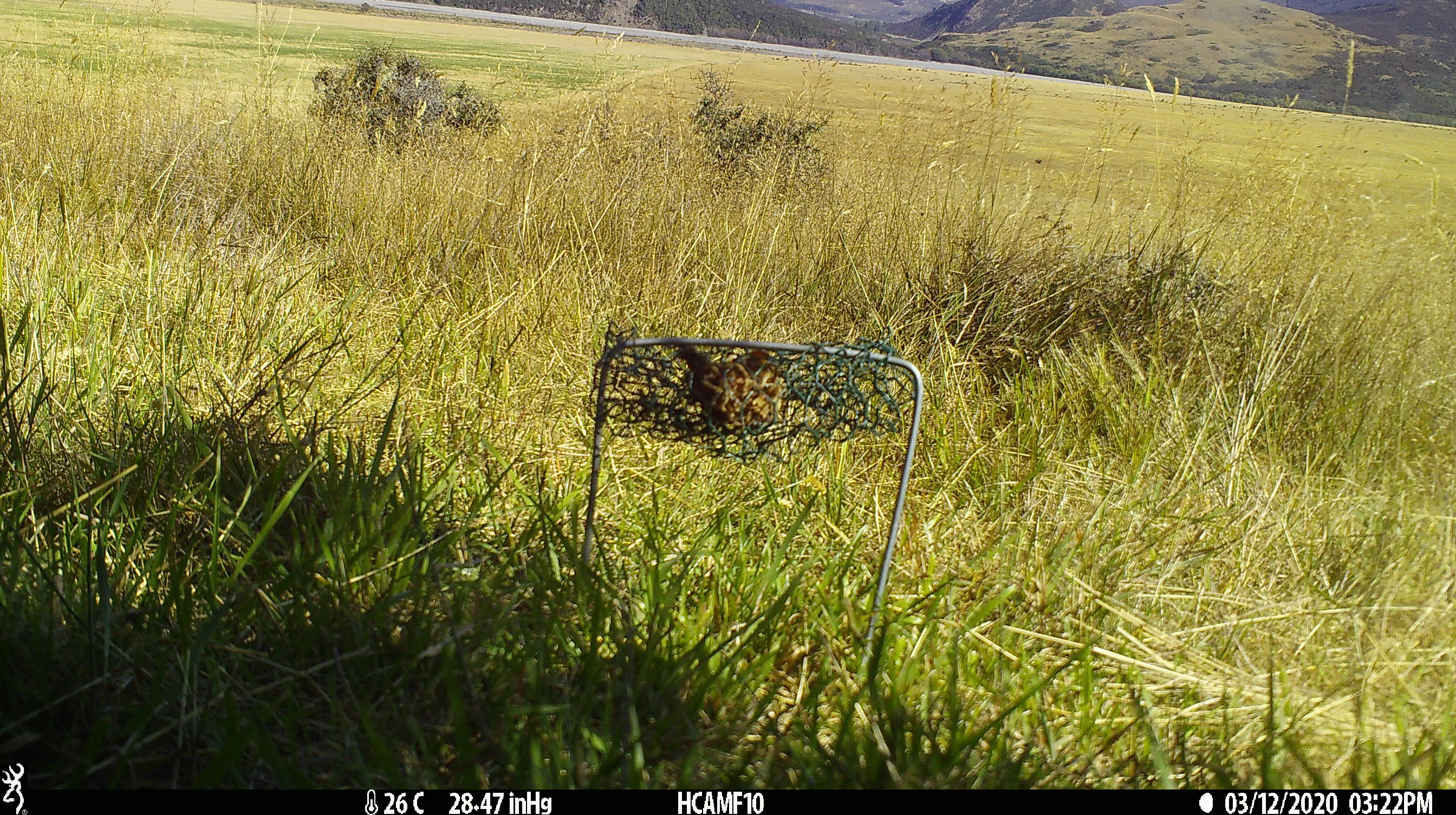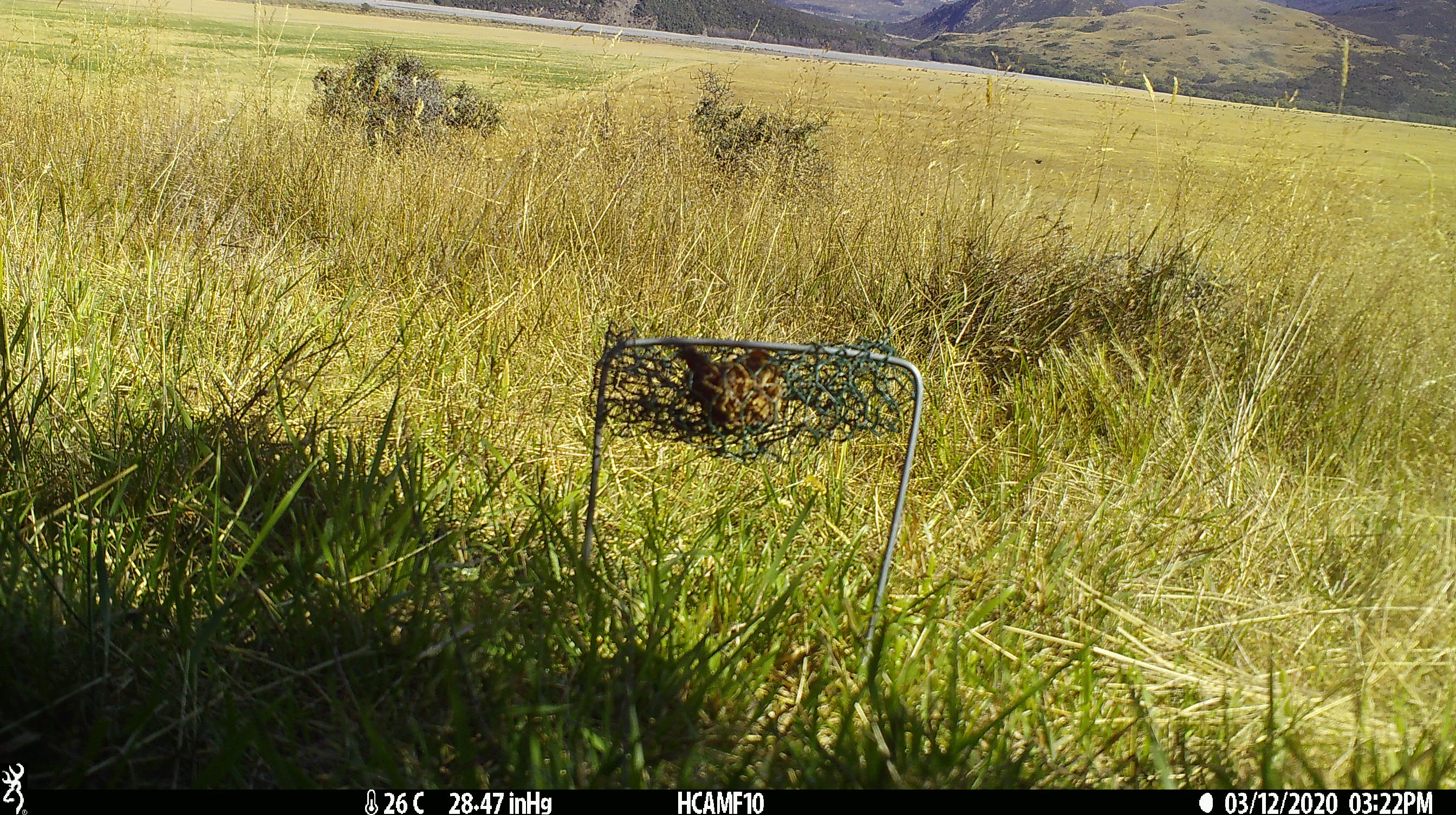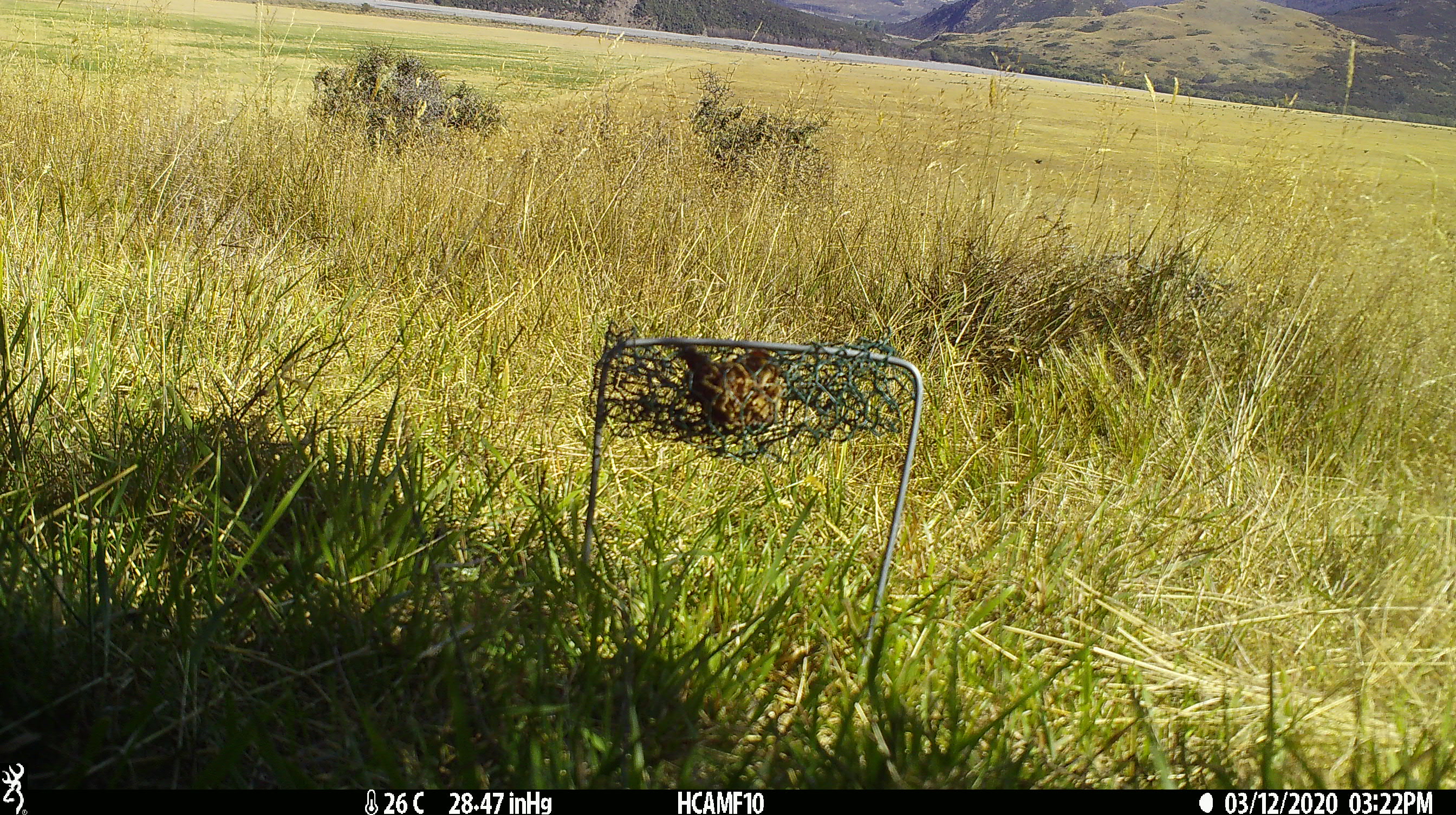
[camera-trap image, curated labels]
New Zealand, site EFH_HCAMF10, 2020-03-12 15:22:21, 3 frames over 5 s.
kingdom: Animalia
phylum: Chordata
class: Mammalia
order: Rodentia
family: Muridae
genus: Rattus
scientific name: Rattus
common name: rat